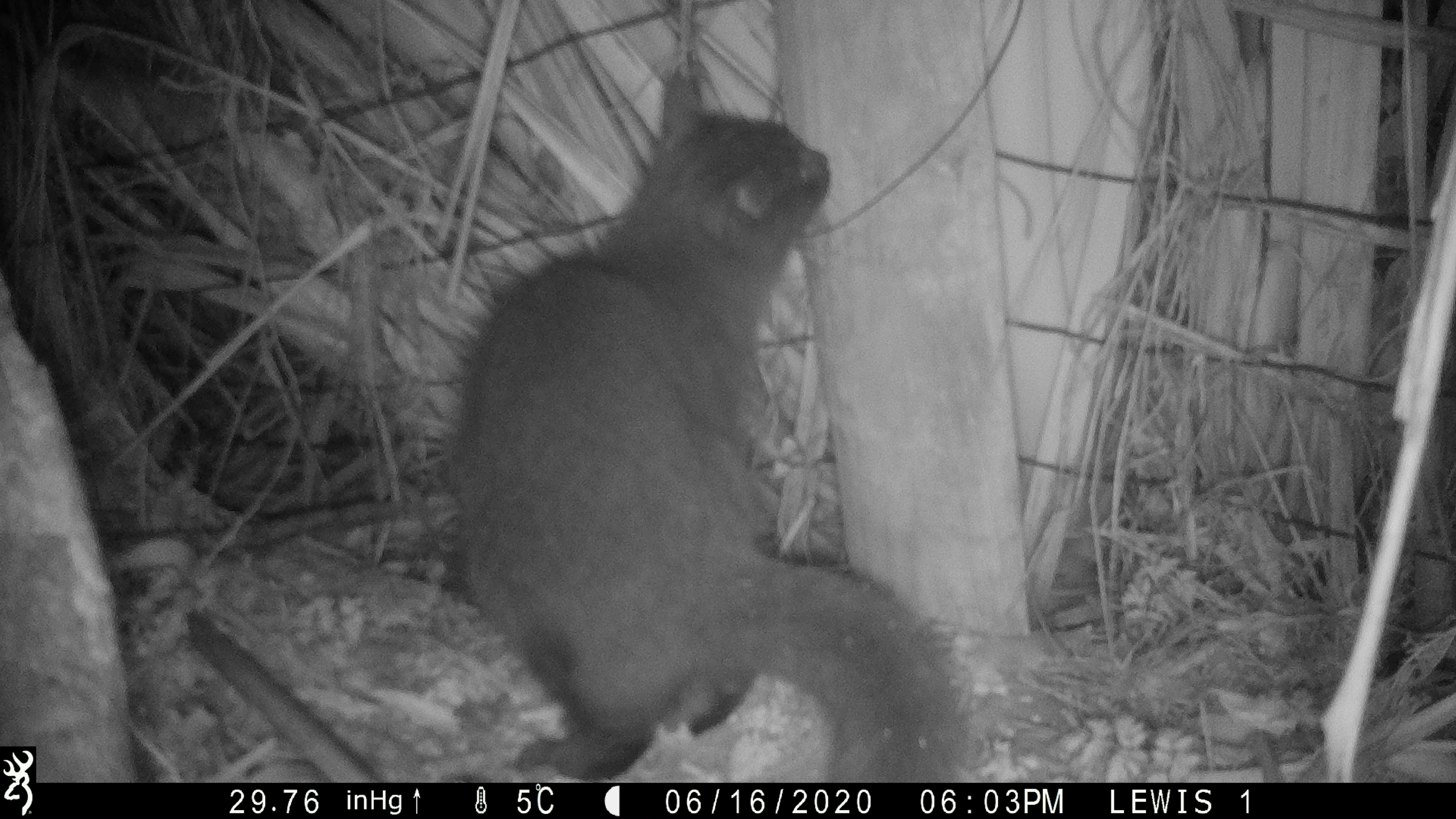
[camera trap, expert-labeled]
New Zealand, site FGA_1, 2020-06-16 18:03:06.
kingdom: Animalia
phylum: Chordata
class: Mammalia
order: Carnivora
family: Felidae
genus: Felis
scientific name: Felis catus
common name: domestic cat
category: cat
Cat (domestic cat) (Felis catus).